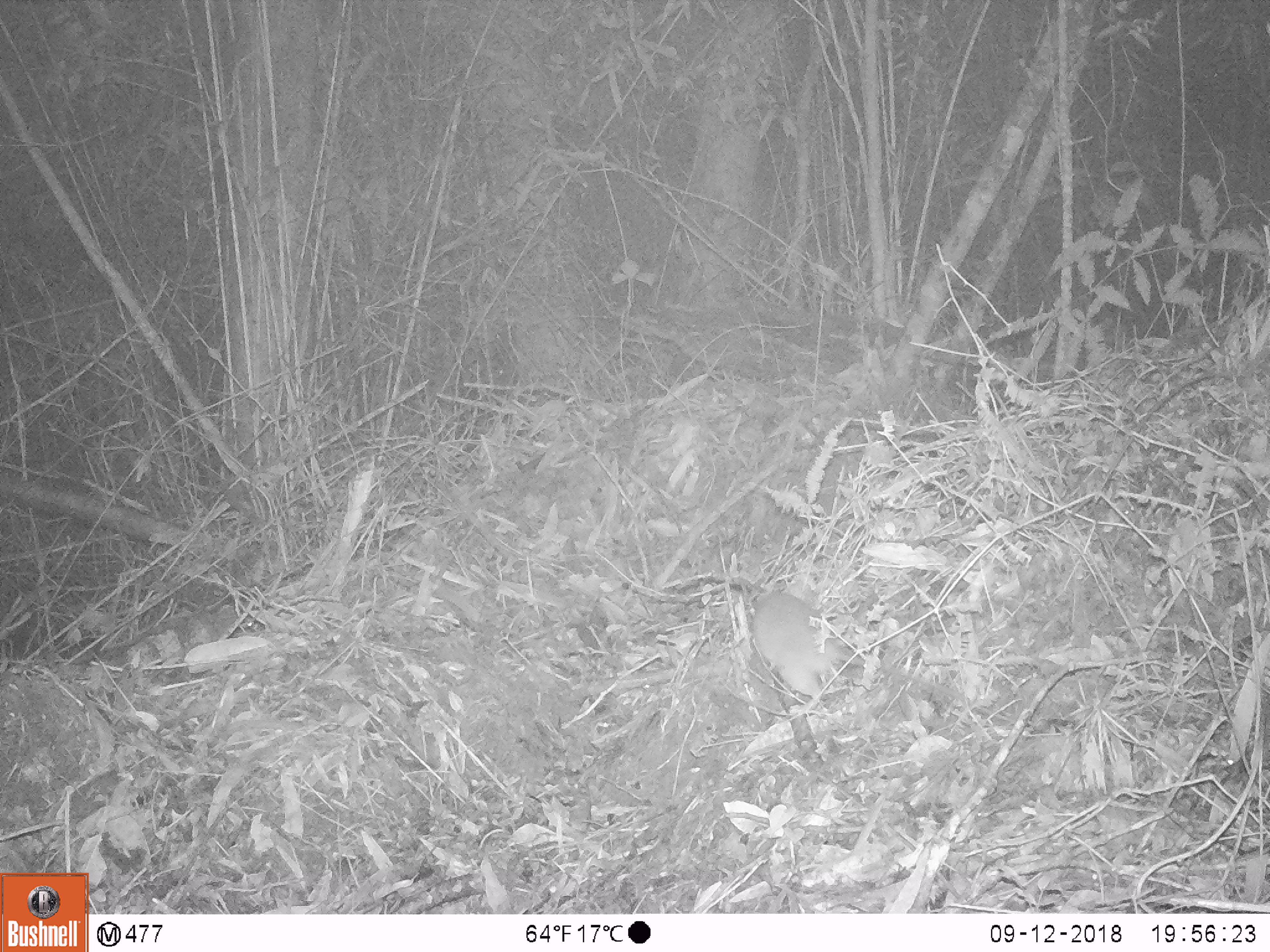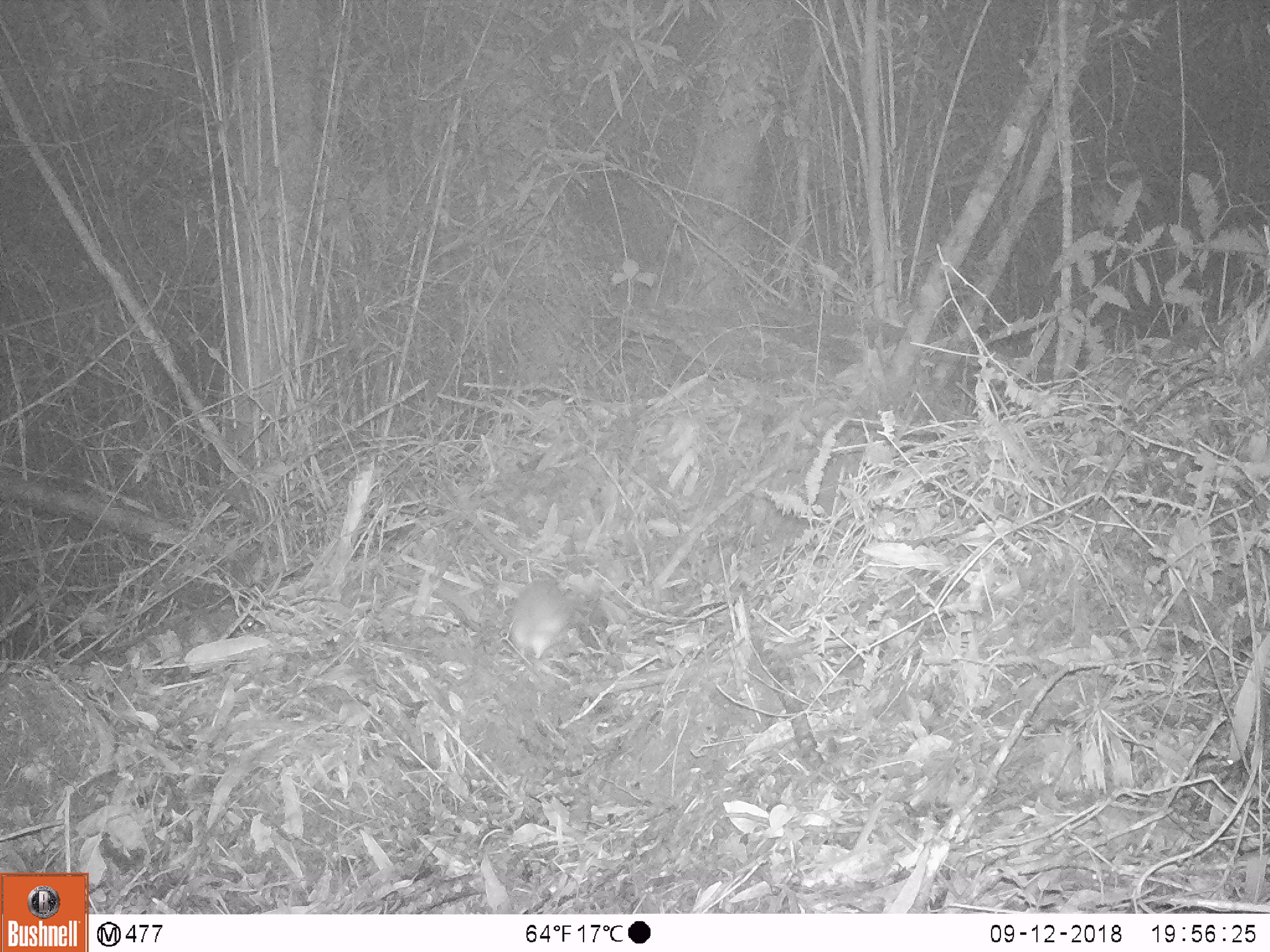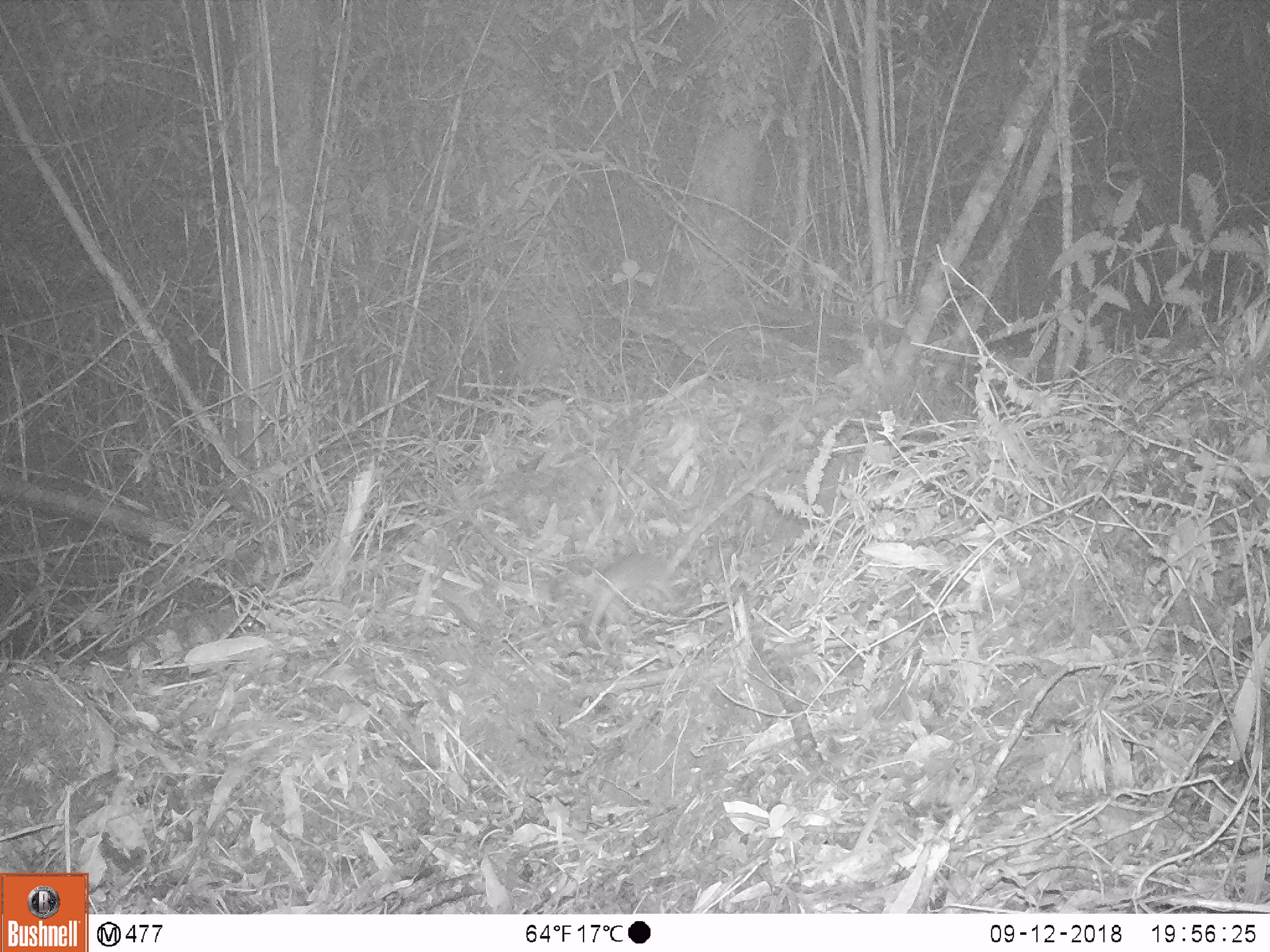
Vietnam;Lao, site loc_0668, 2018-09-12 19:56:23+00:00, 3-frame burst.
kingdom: Animalia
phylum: Chordata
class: Mammalia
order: Rodentia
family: Muridae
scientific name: Muridae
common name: old-world mice and rats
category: unidentified murid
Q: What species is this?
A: Unidentified murid (old-world mice and rats) (Muridae).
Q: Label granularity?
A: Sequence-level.